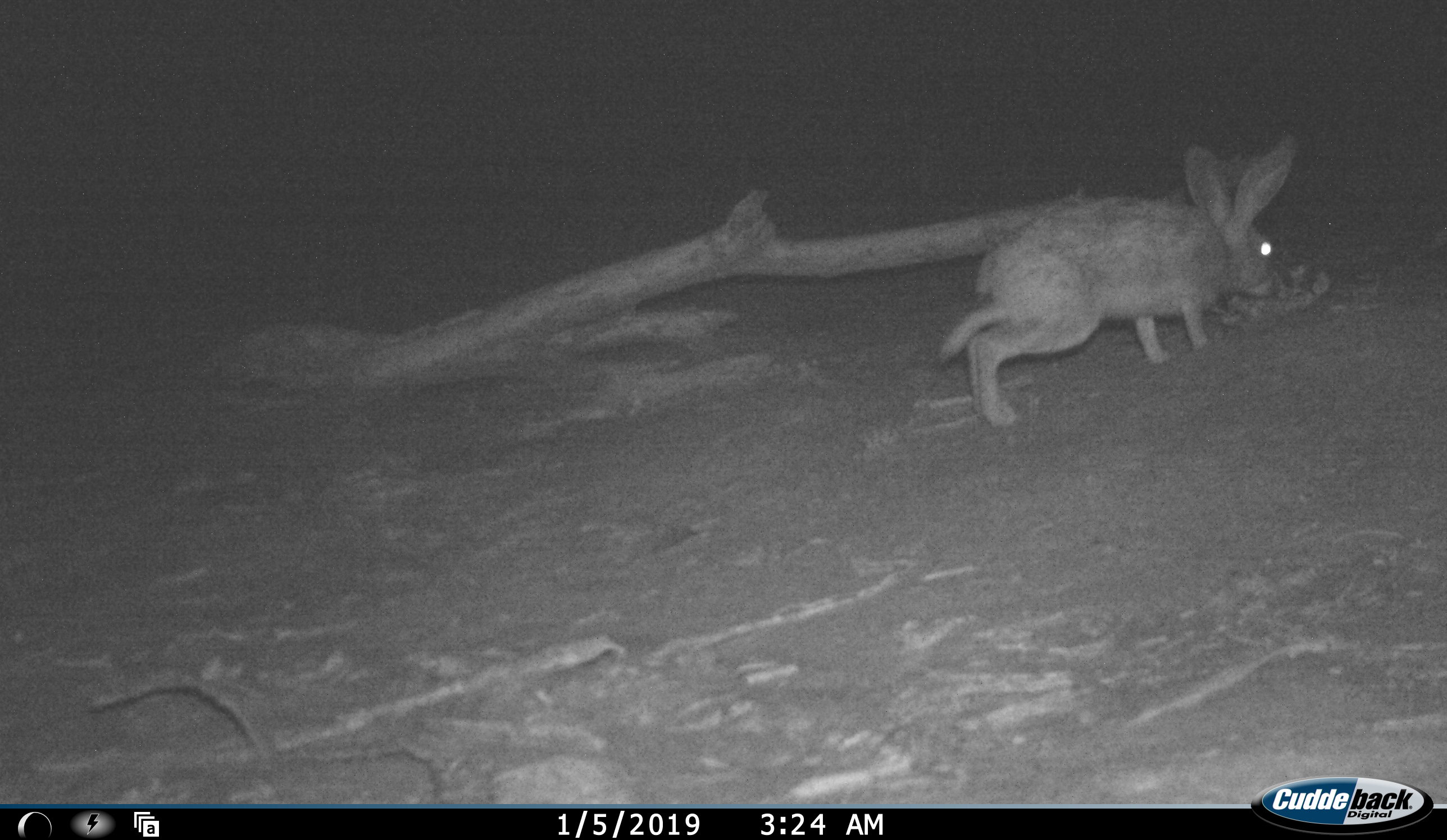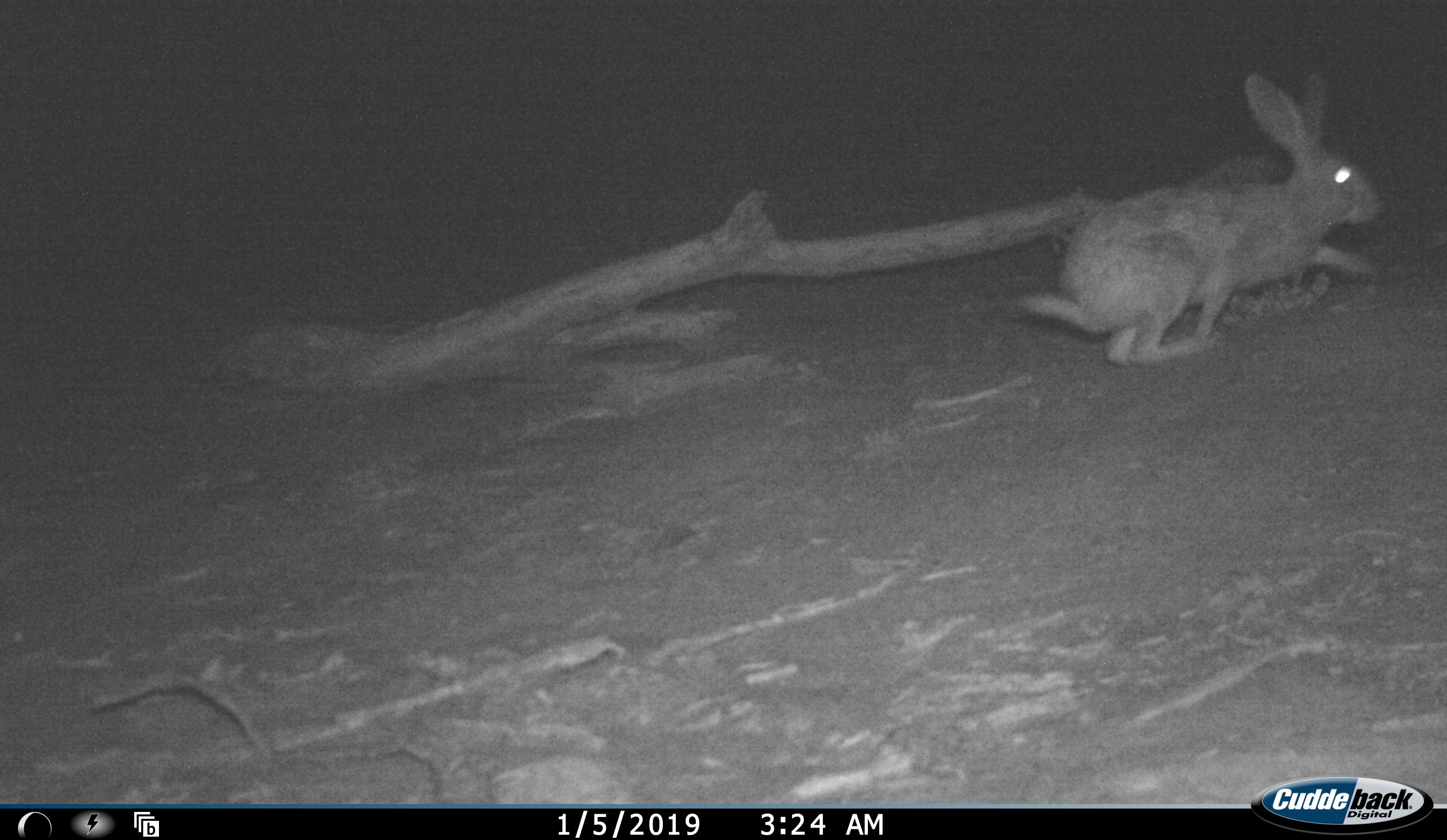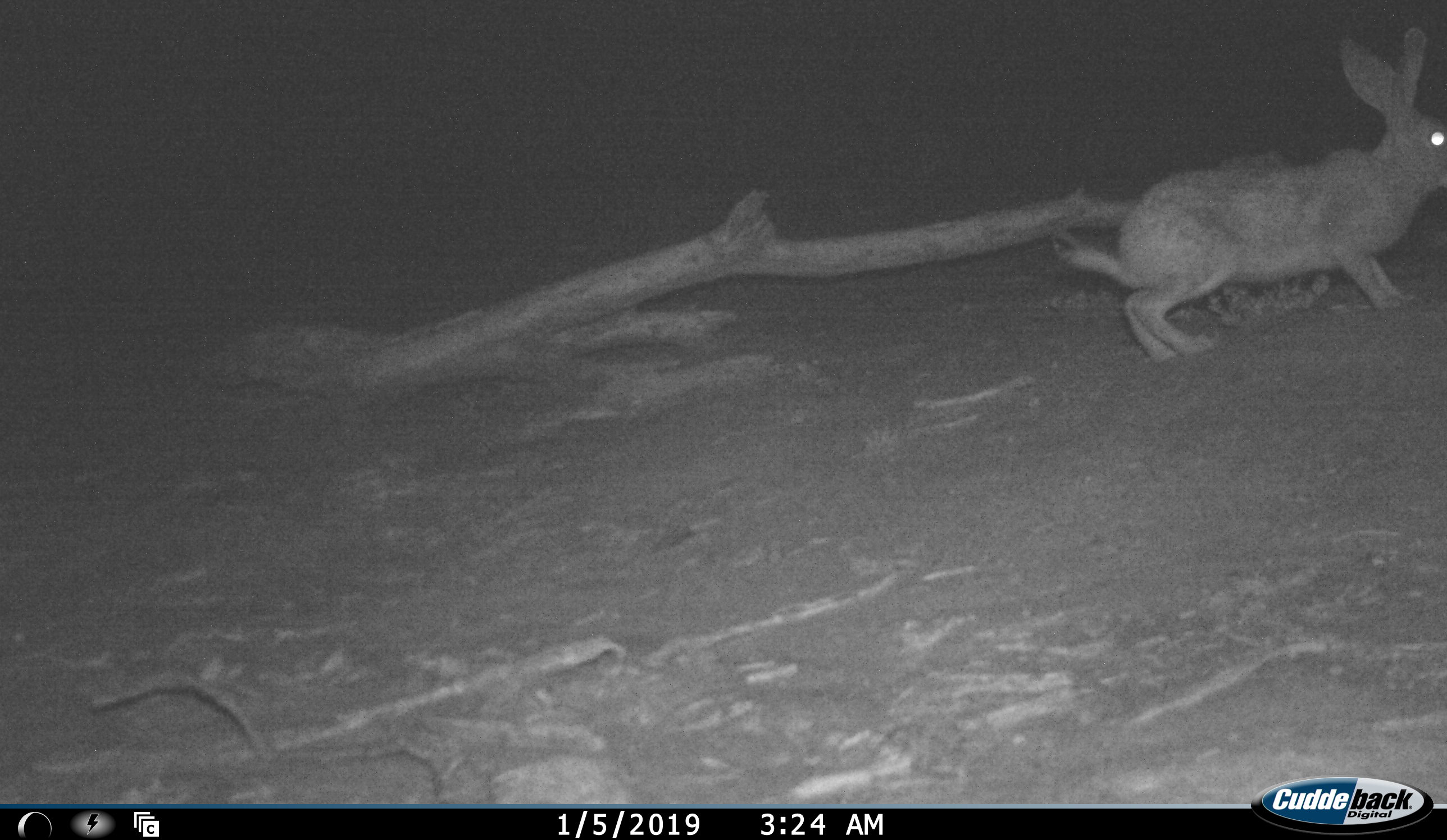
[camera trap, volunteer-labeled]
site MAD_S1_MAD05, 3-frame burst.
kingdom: Animalia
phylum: Chordata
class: Mammalia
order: Lagomorpha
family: Leporidae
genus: Lepus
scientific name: Lepus capensis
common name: cape hare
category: harecape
Harecape (cape hare) (Lepus capensis), count 1. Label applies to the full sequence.